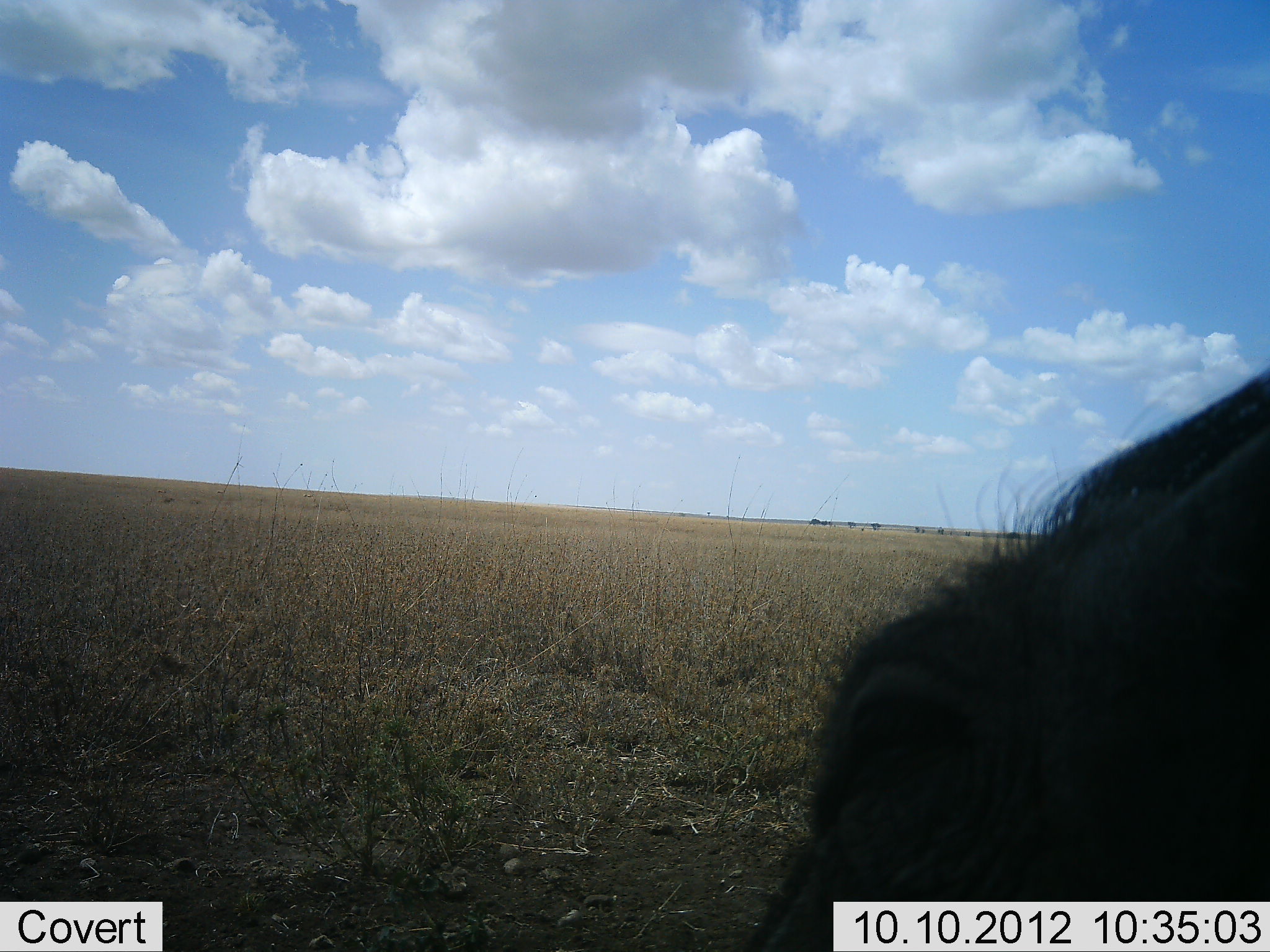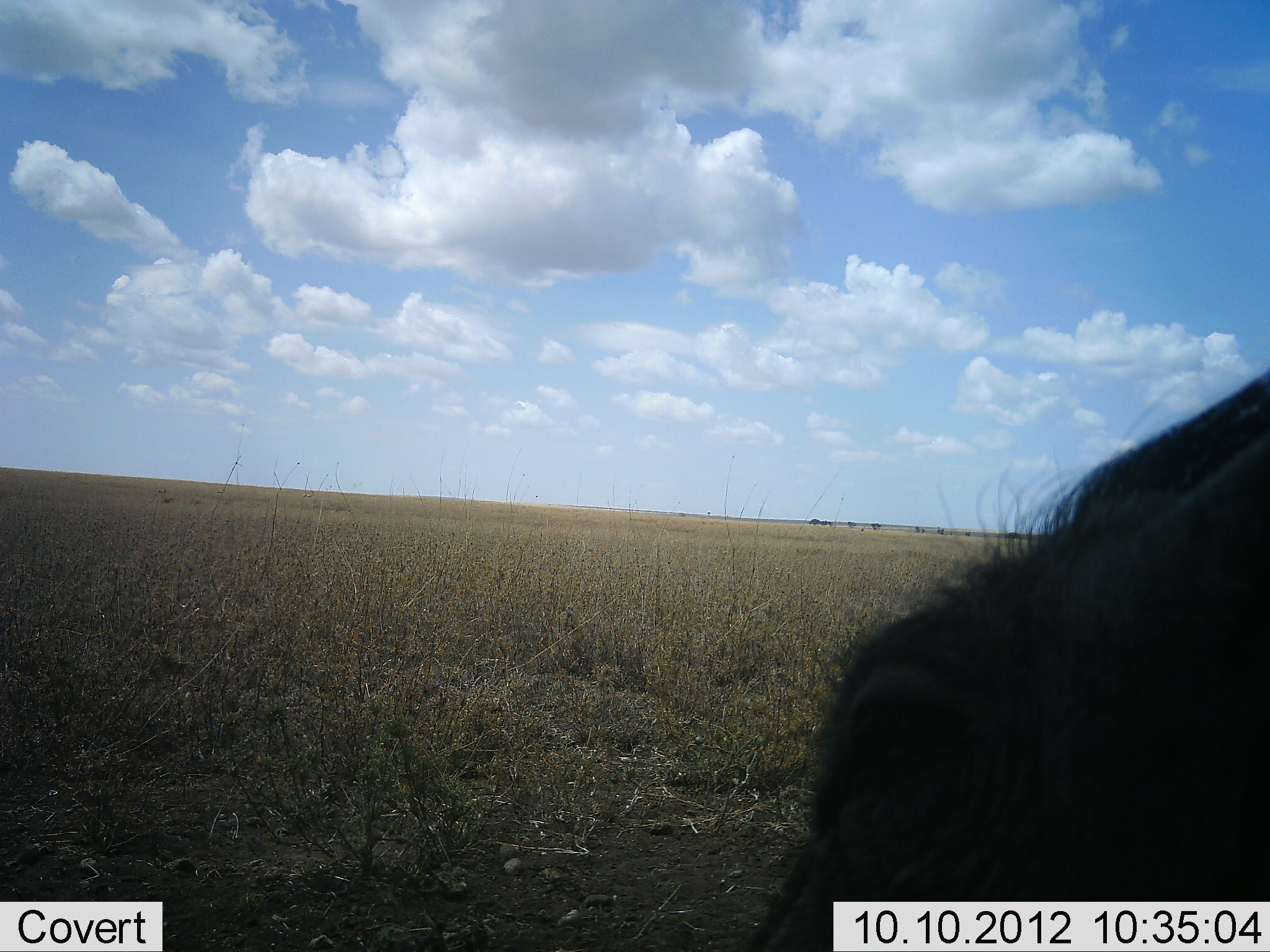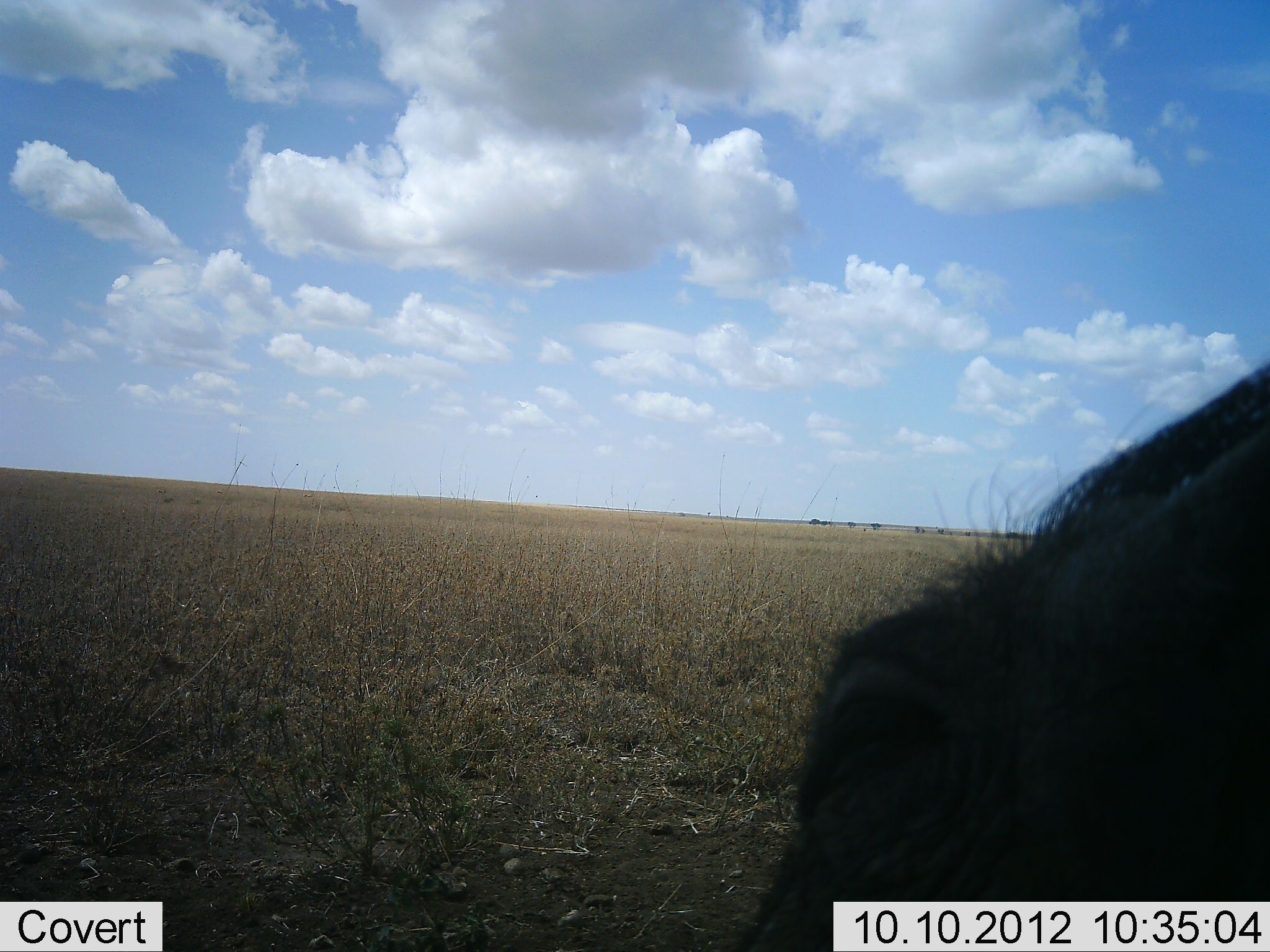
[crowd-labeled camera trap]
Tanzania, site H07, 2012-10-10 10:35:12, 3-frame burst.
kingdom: Animalia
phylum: Chordata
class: Mammalia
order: Artiodactyla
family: Suidae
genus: Phacochoerus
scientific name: Phacochoerus africanus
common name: warthog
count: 1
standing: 62%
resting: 38%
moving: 0%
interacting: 0%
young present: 0%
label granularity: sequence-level